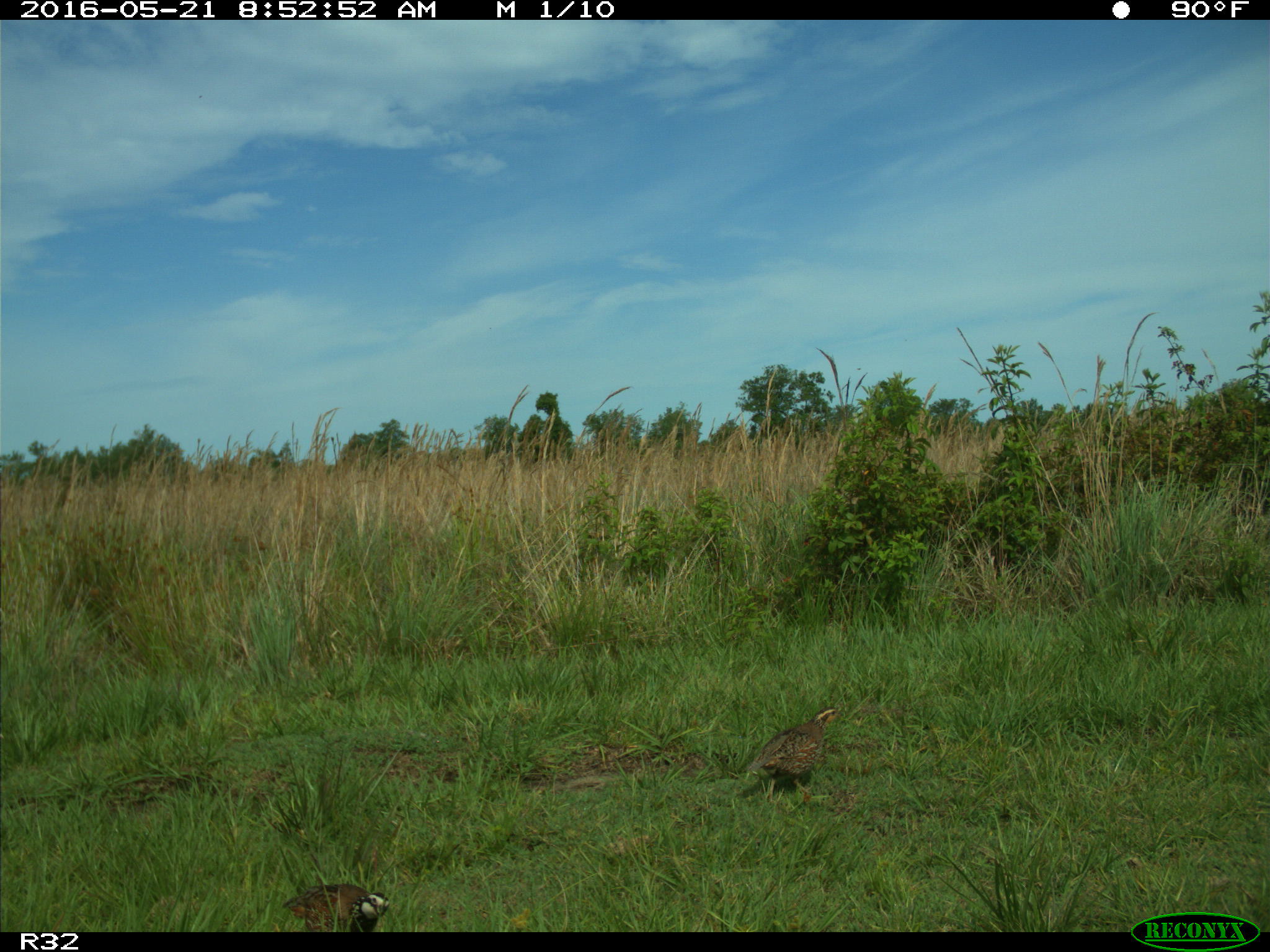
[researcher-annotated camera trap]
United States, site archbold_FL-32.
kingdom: Animalia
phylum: Chordata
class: Aves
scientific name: Aves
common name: birds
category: unidentified bird